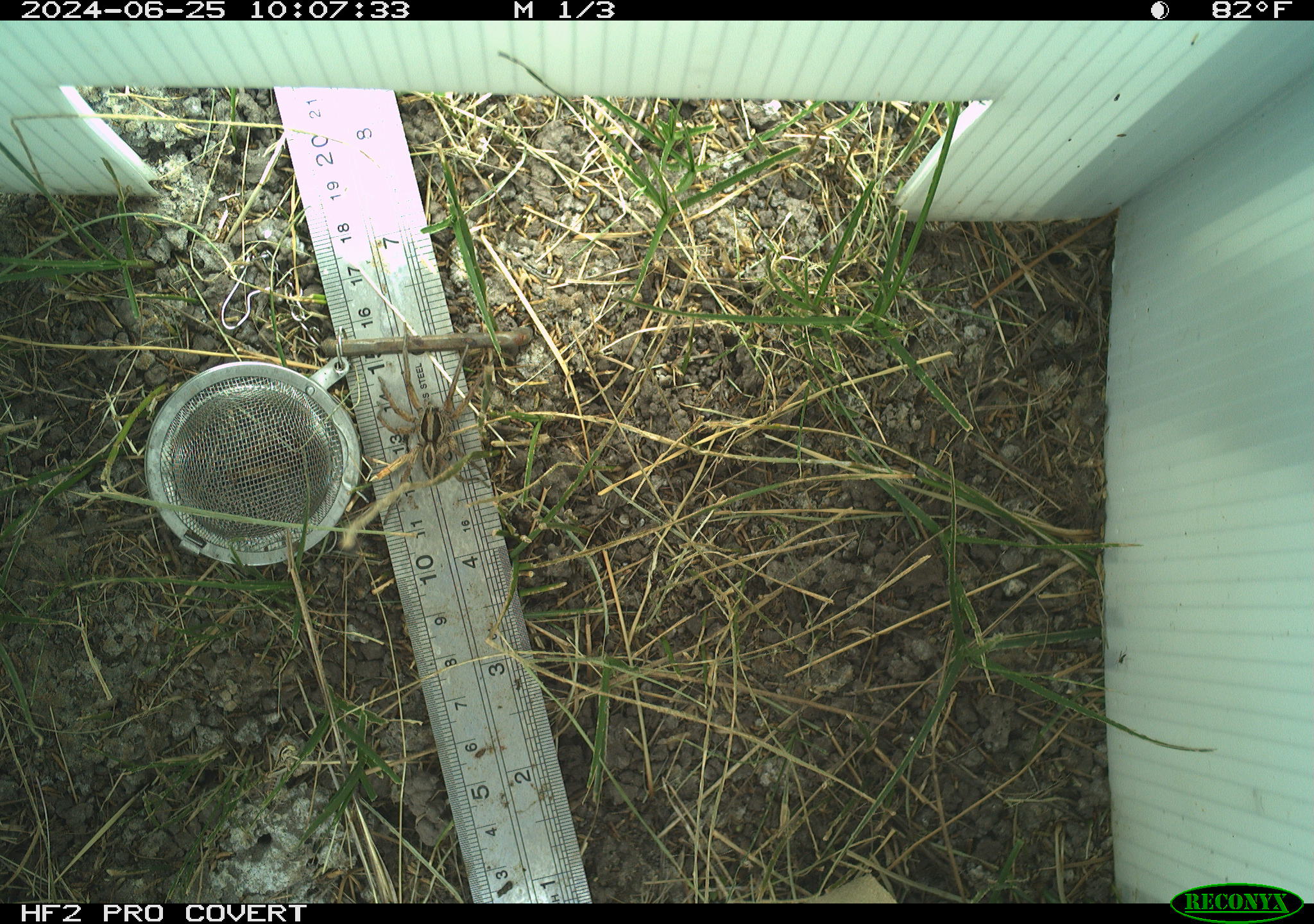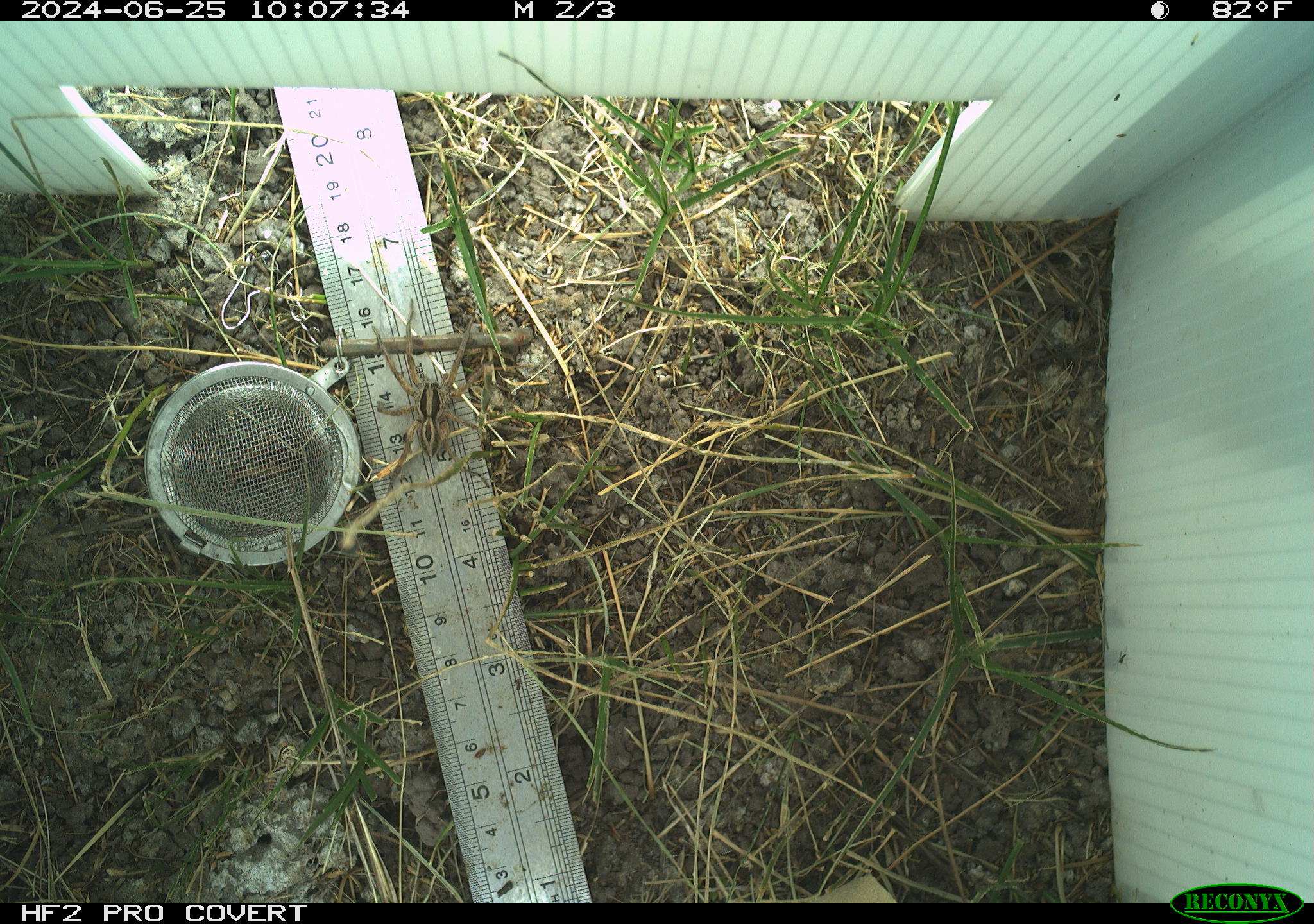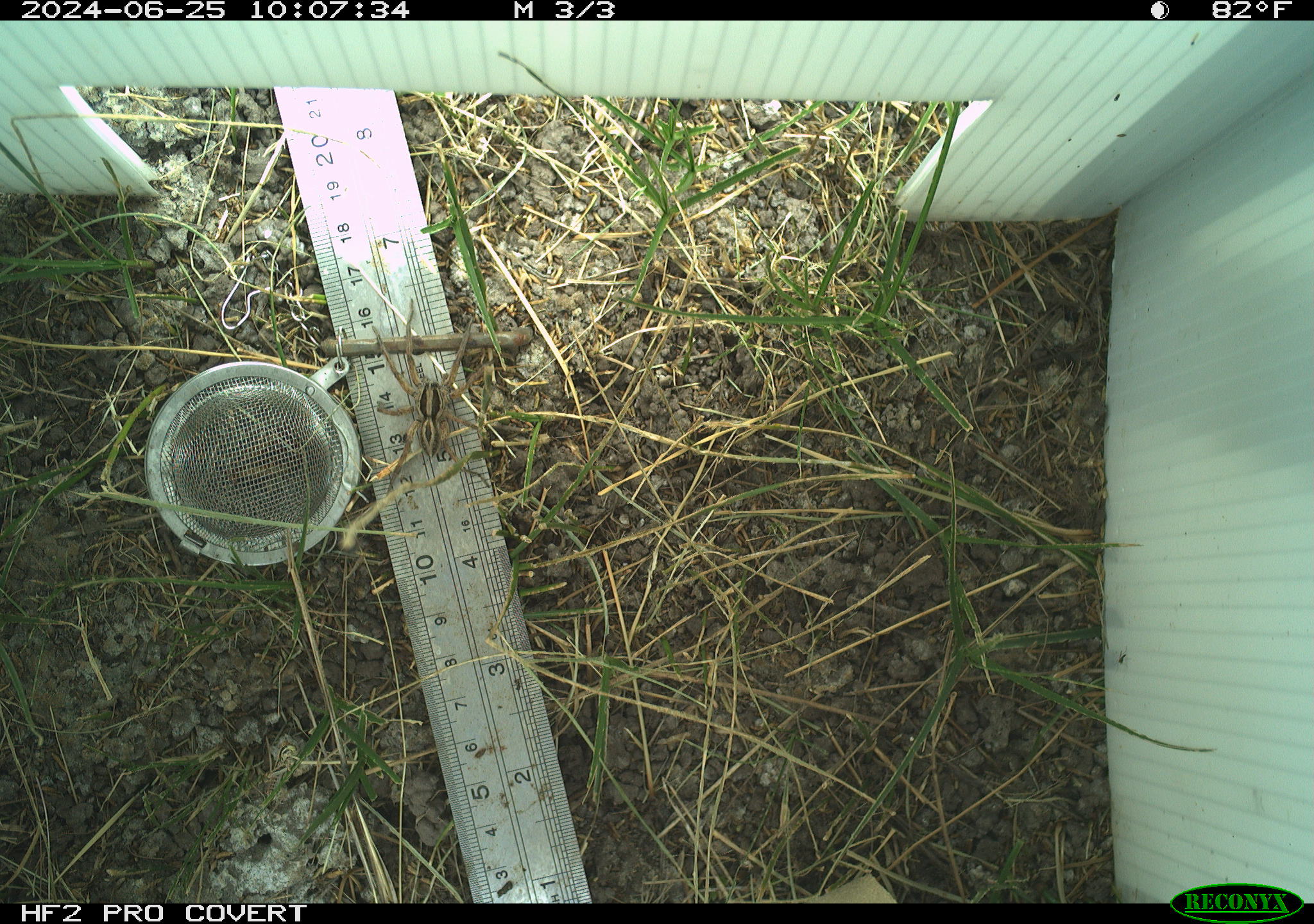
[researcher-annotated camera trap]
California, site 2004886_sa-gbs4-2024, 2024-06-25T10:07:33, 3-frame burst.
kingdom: Animalia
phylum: Arthropoda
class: Arachnida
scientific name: Arachnida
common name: arachnids